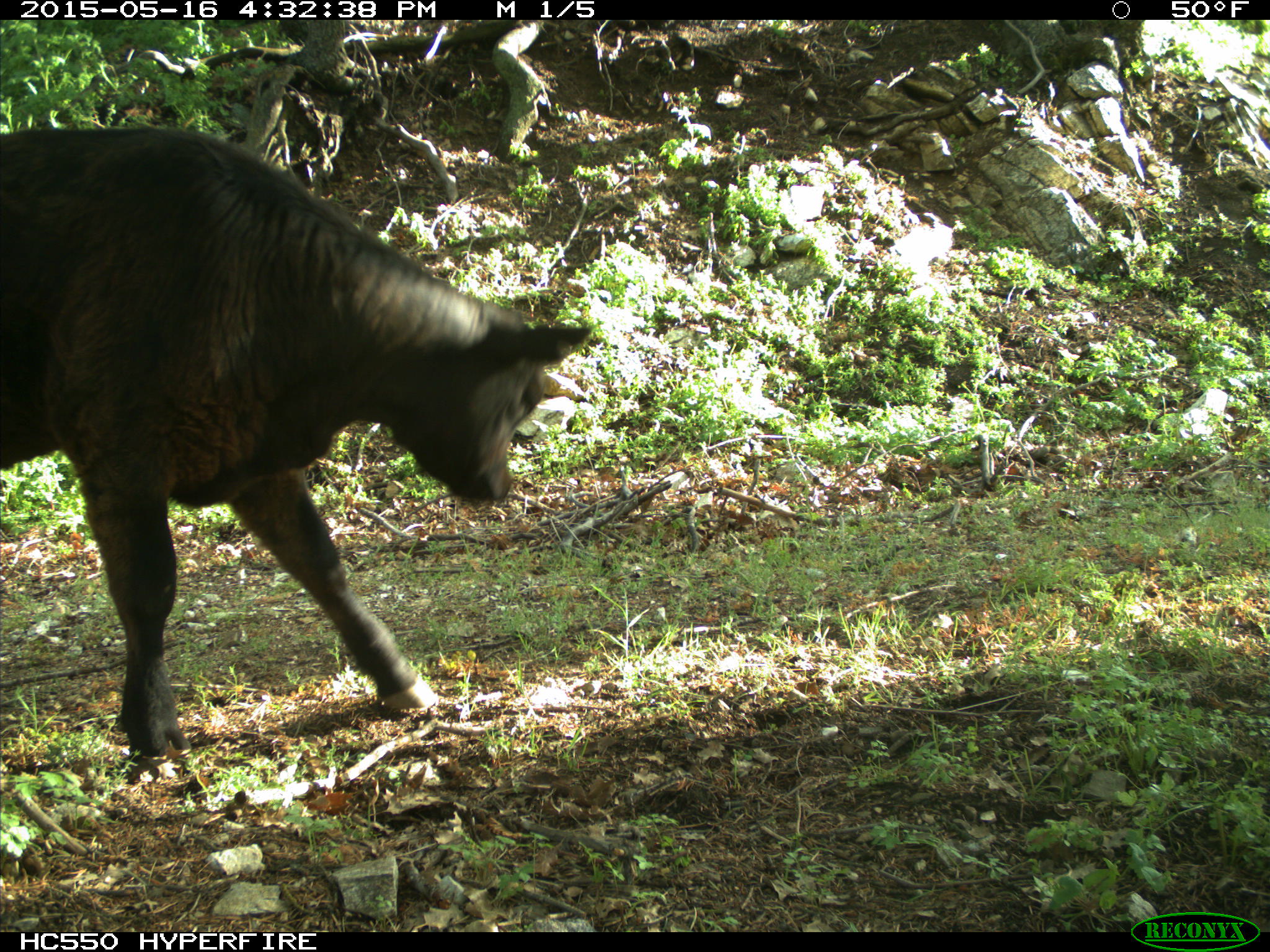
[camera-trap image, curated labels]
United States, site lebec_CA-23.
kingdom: Animalia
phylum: Chordata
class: Mammalia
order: Artiodactyla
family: Bovidae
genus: Bos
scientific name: Bos taurus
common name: domestic cow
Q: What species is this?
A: Bos taurus (domestic cow).